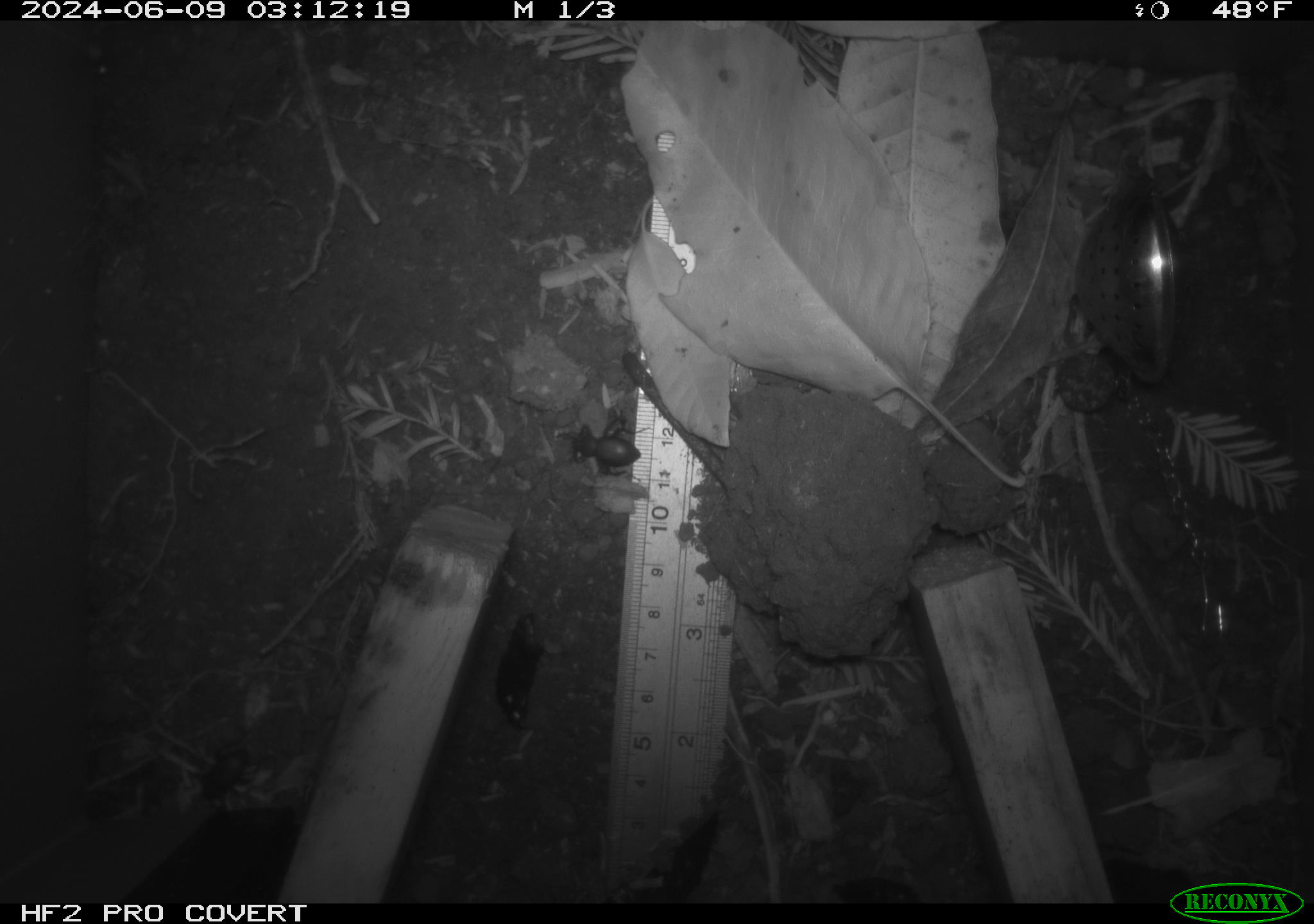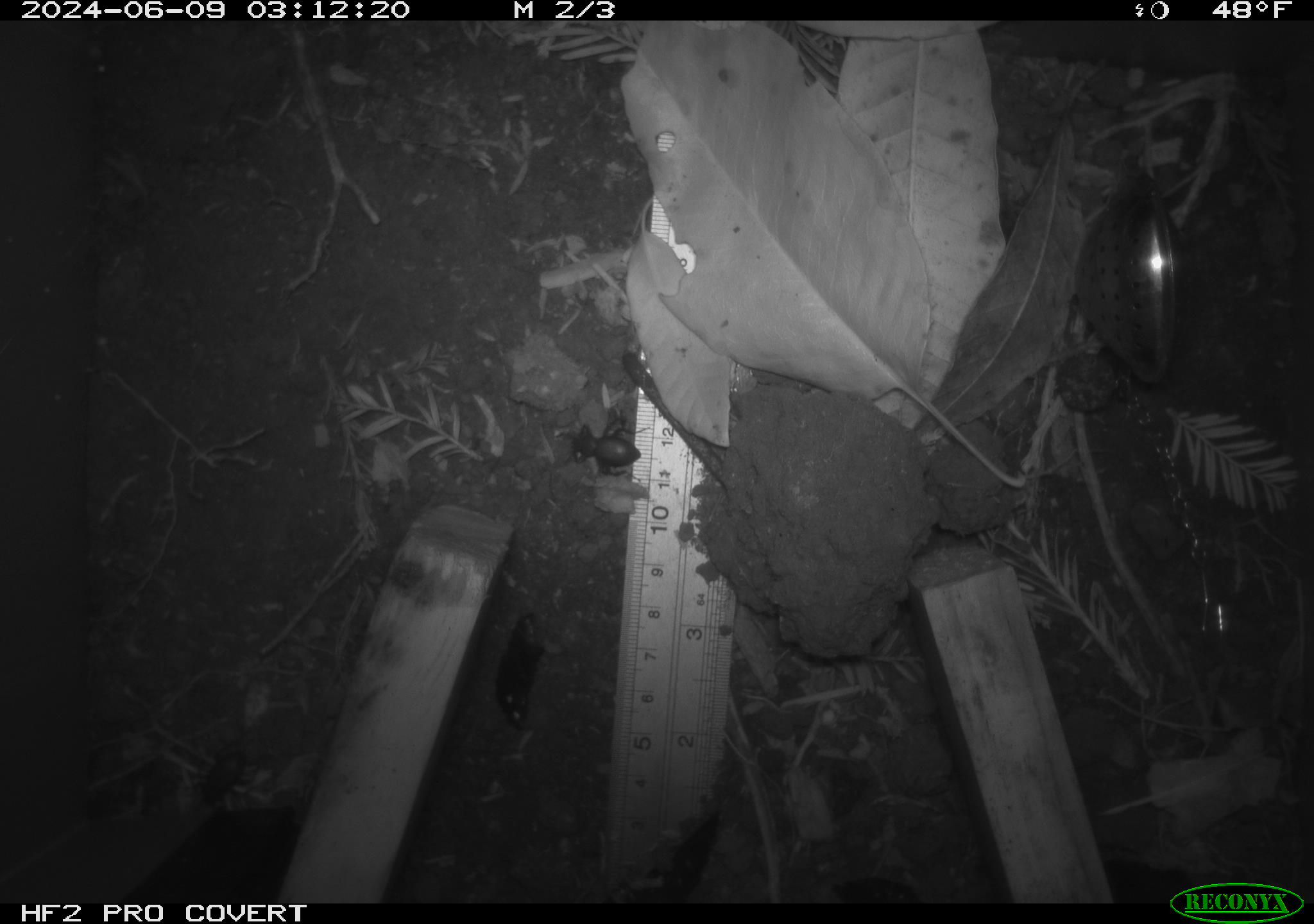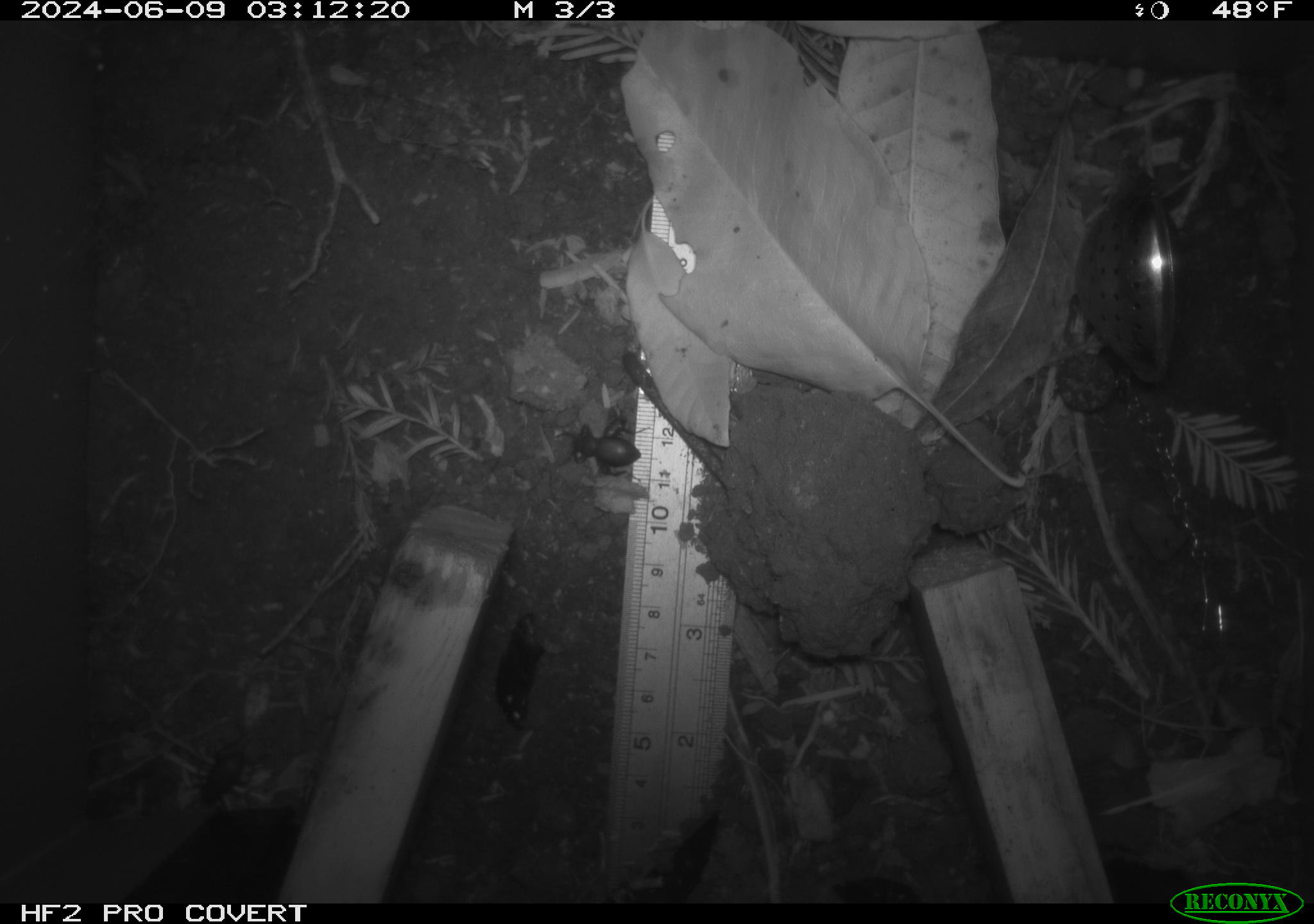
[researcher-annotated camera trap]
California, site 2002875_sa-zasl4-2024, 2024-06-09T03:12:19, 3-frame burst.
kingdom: Animalia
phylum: Arthropoda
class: Insecta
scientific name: Insecta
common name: insect